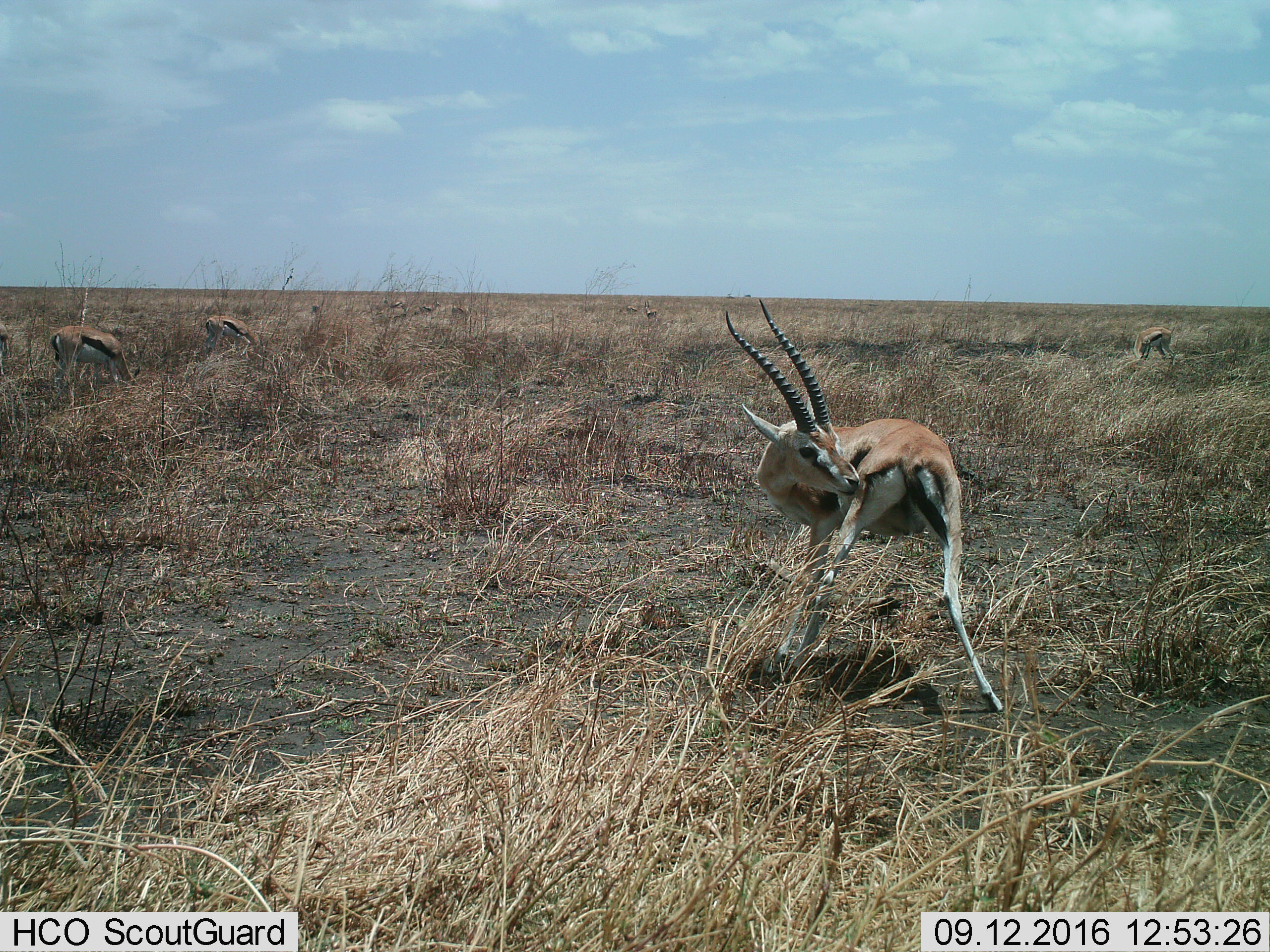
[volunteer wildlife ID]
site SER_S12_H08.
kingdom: Animalia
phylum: Chordata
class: Mammalia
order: Artiodactyla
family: Bovidae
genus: Eudorcas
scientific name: Eudorcas thomsonii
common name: thomson's gazelle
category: gazellethomsons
Gazellethomsons (thomson's gazelle) (Eudorcas thomsonii), count 2. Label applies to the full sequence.